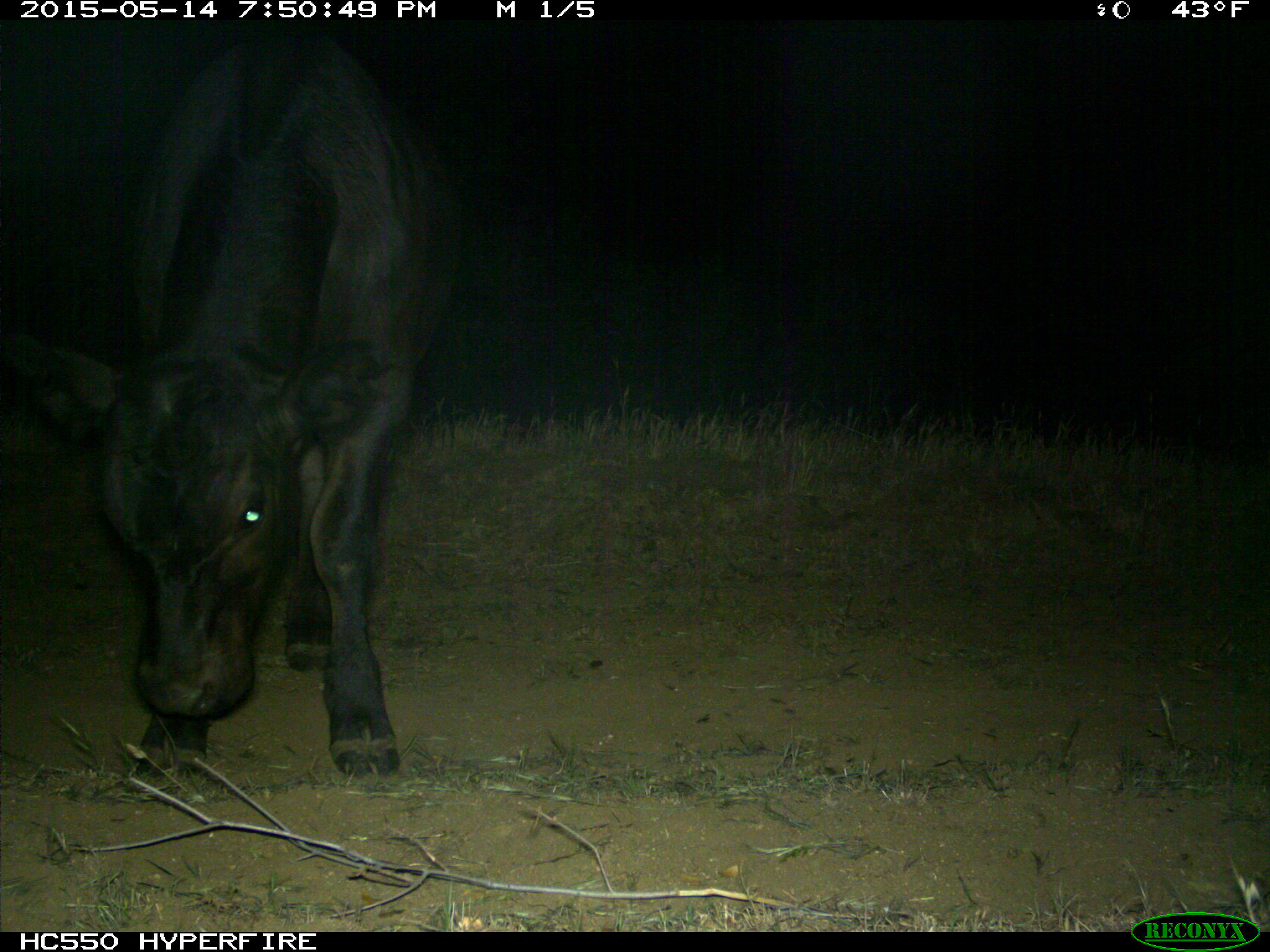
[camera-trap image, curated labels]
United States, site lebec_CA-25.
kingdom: Animalia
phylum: Chordata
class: Mammalia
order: Artiodactyla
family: Bovidae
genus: Bos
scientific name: Bos taurus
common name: domestic cow